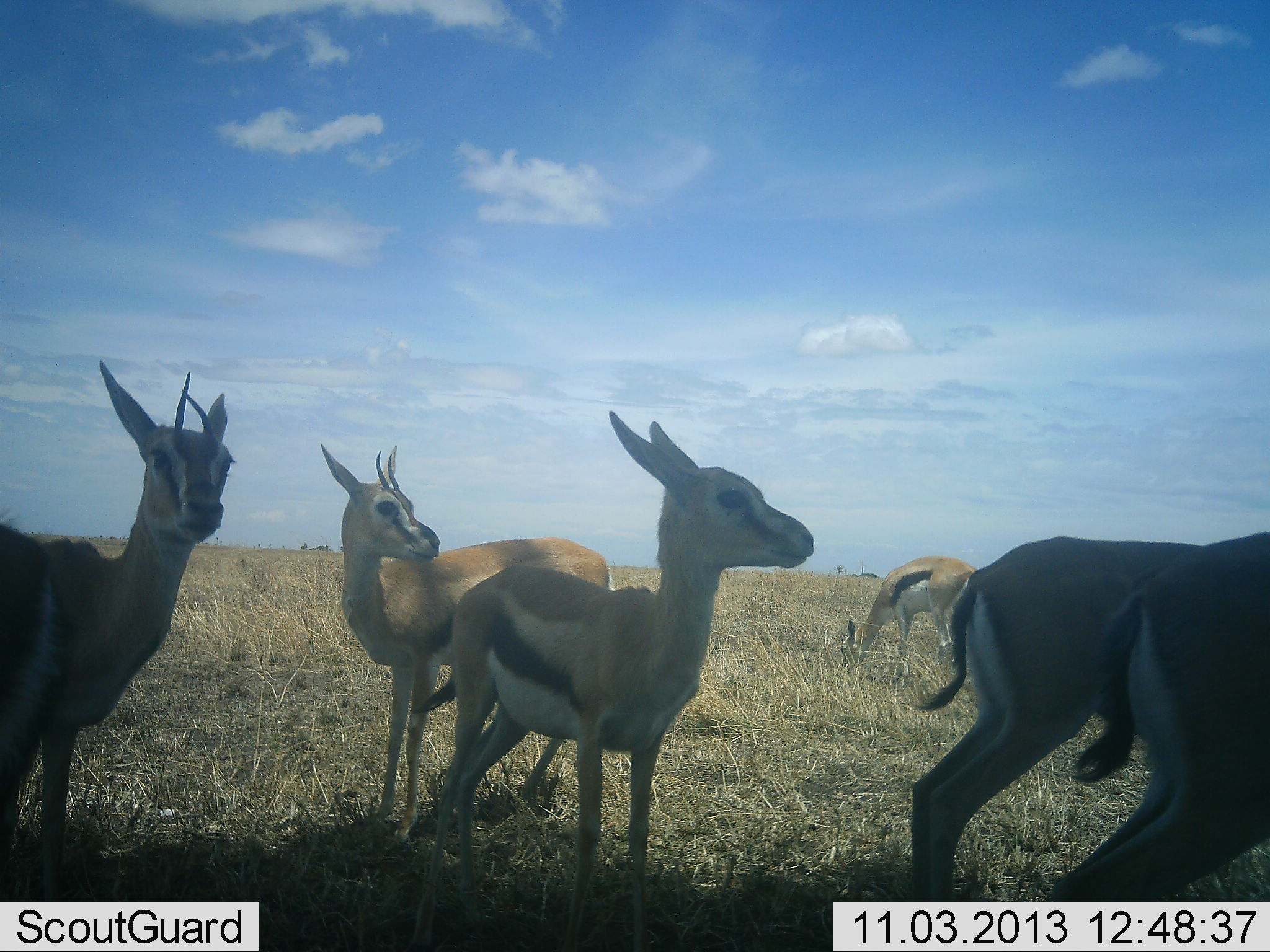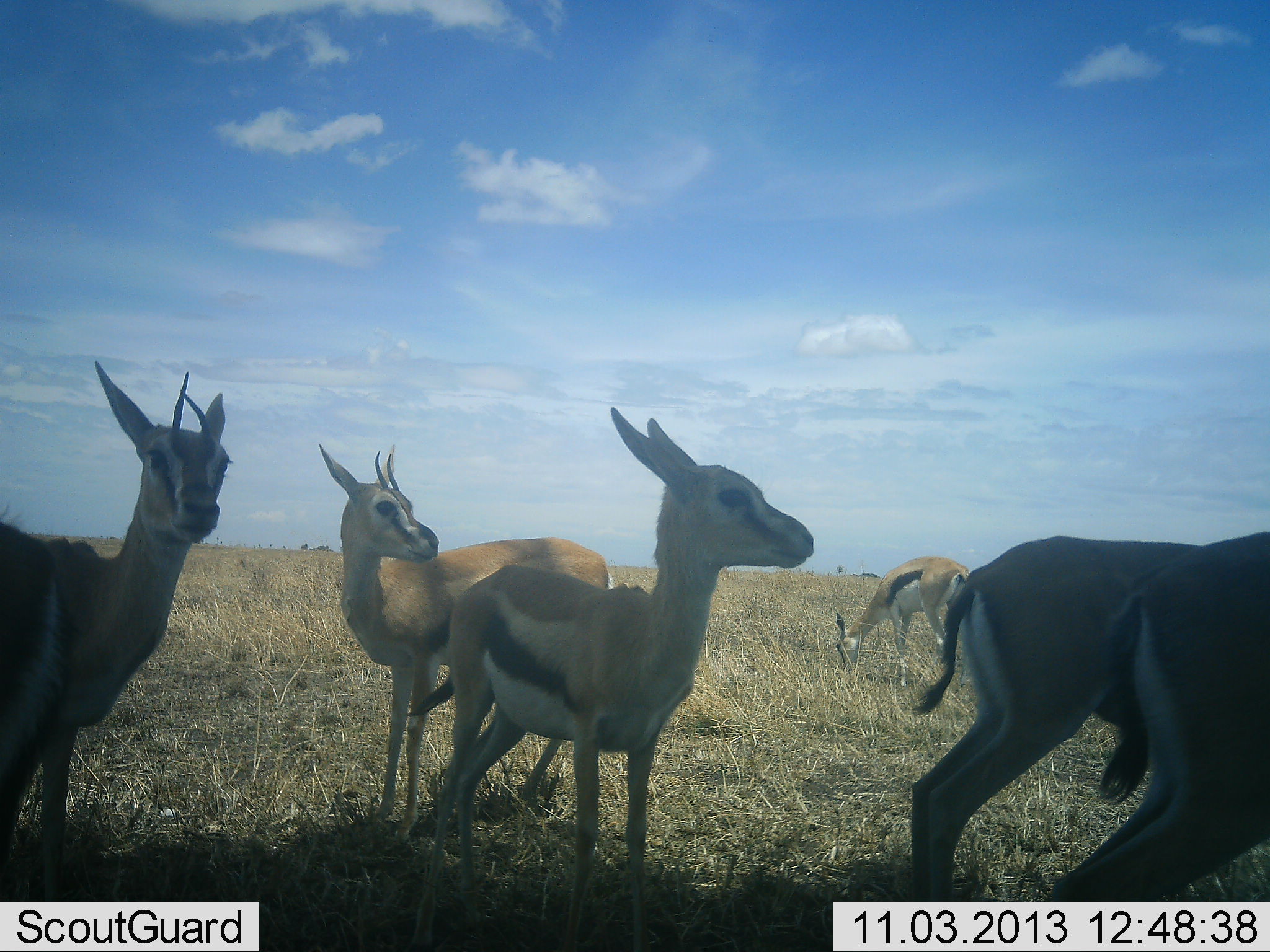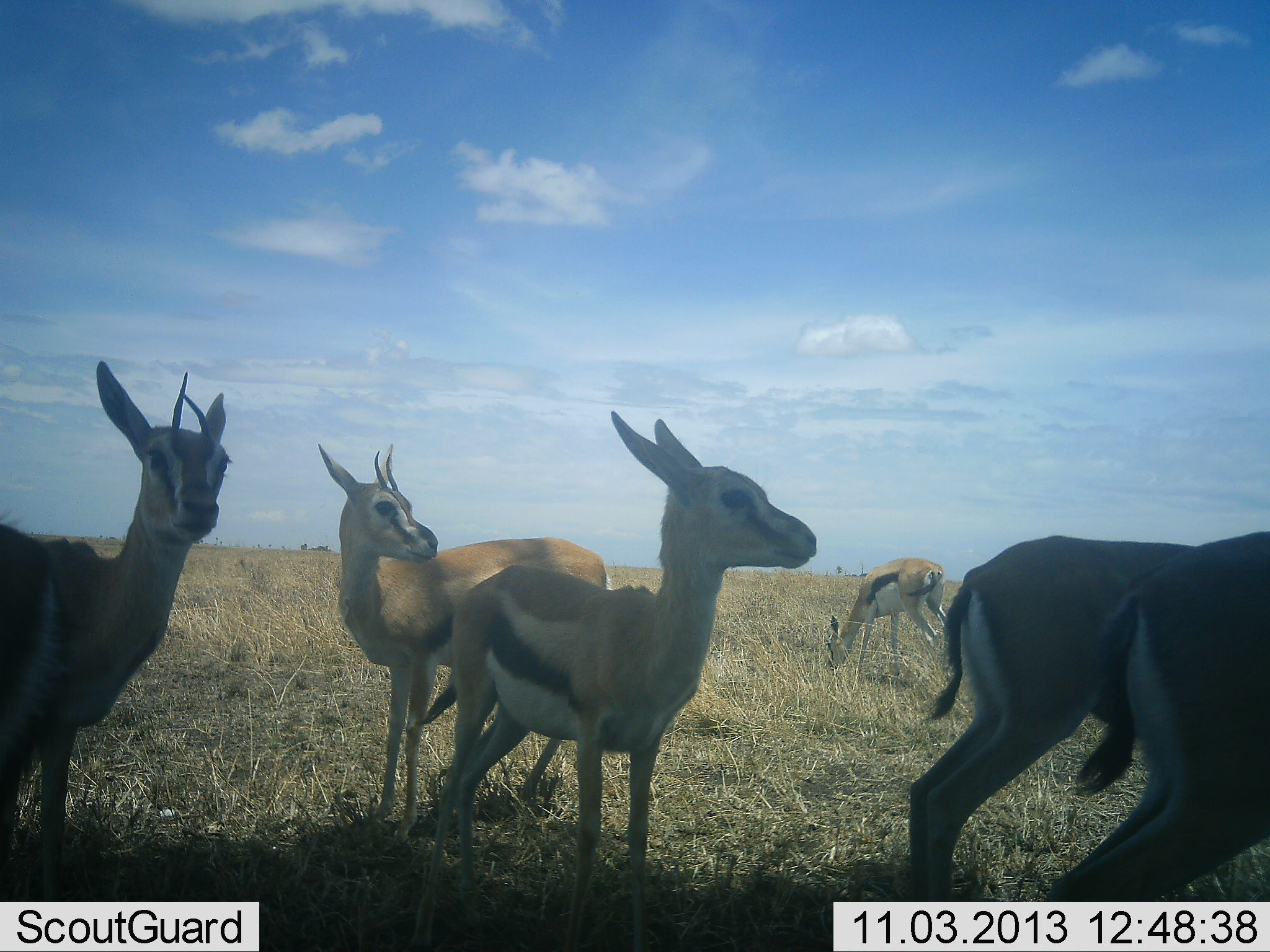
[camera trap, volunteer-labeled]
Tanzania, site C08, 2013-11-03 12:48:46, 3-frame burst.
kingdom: Animalia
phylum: Chordata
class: Mammalia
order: Artiodactyla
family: Bovidae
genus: Eudorcas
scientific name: Eudorcas thomsonii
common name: thomson's gazelle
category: gazellethomsons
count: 6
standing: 82%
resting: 9%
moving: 9%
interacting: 0%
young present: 9%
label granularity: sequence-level